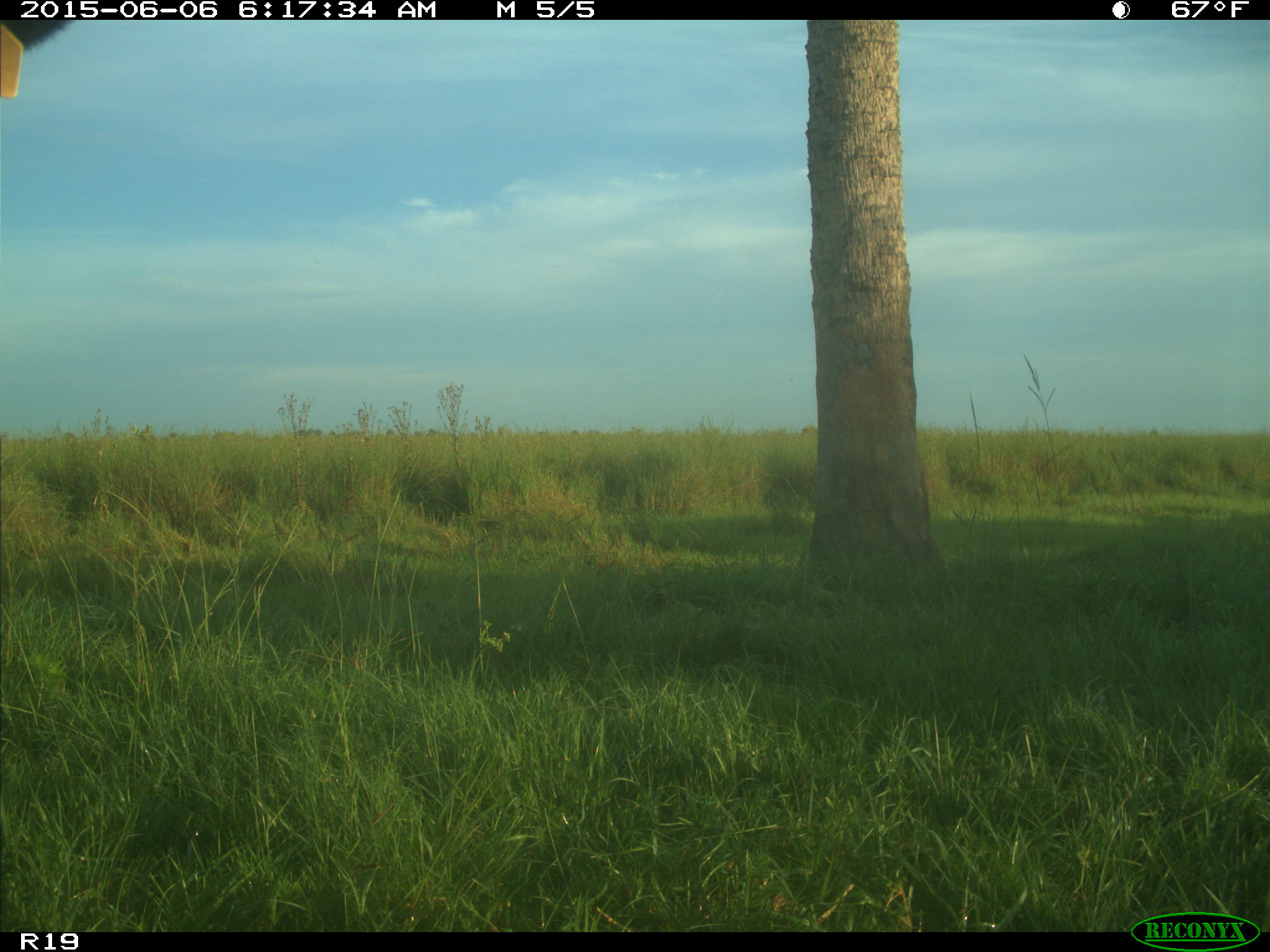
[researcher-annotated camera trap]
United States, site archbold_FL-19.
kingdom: Animalia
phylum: Chordata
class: Mammalia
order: Artiodactyla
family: Bovidae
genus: Bos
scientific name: Bos taurus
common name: domestic cow